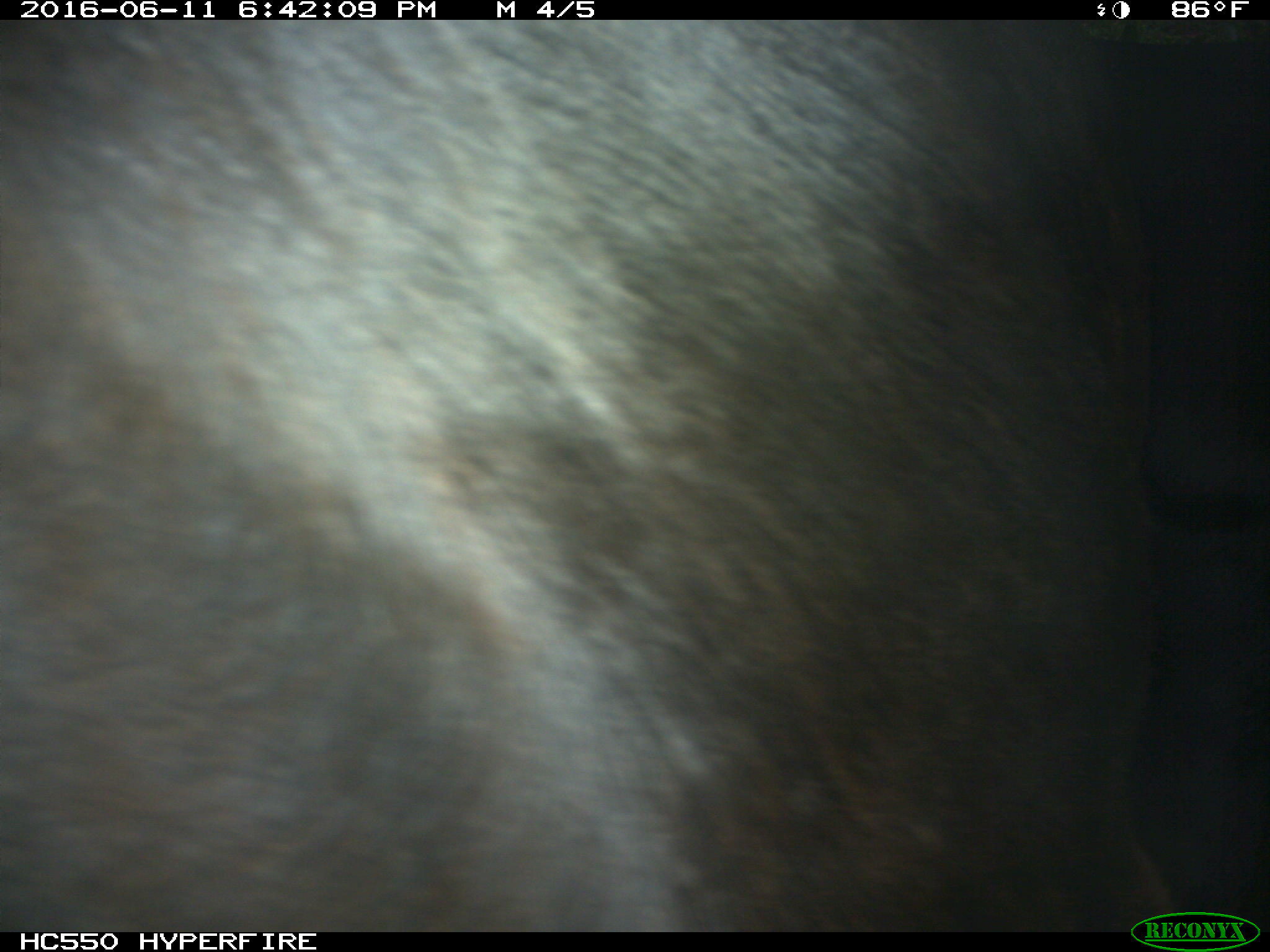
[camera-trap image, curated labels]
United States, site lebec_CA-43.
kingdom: Animalia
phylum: Chordata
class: Mammalia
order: Artiodactyla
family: Bovidae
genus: Bos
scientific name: Bos taurus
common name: domestic cow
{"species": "Bos taurus (domestic cow)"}